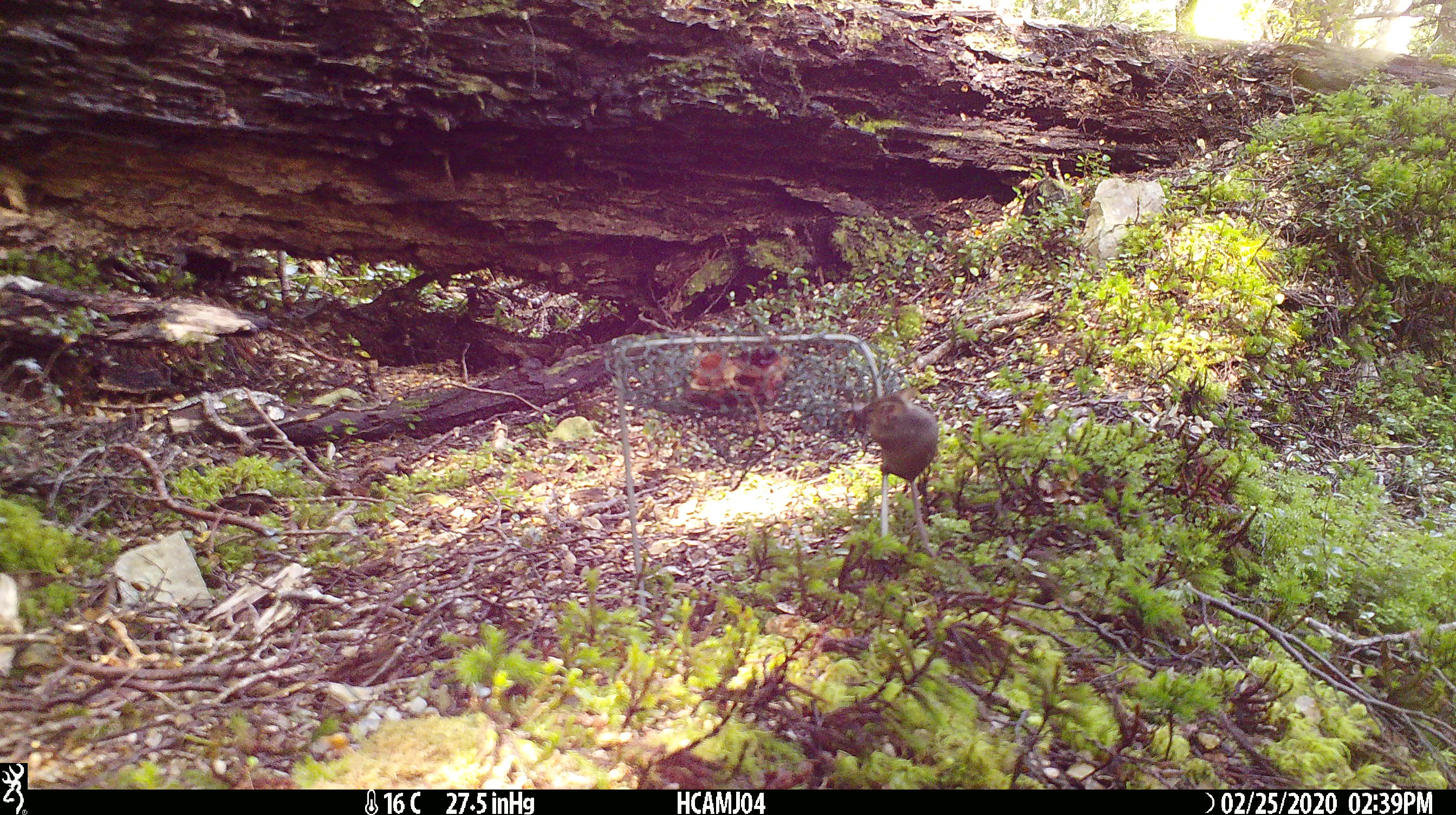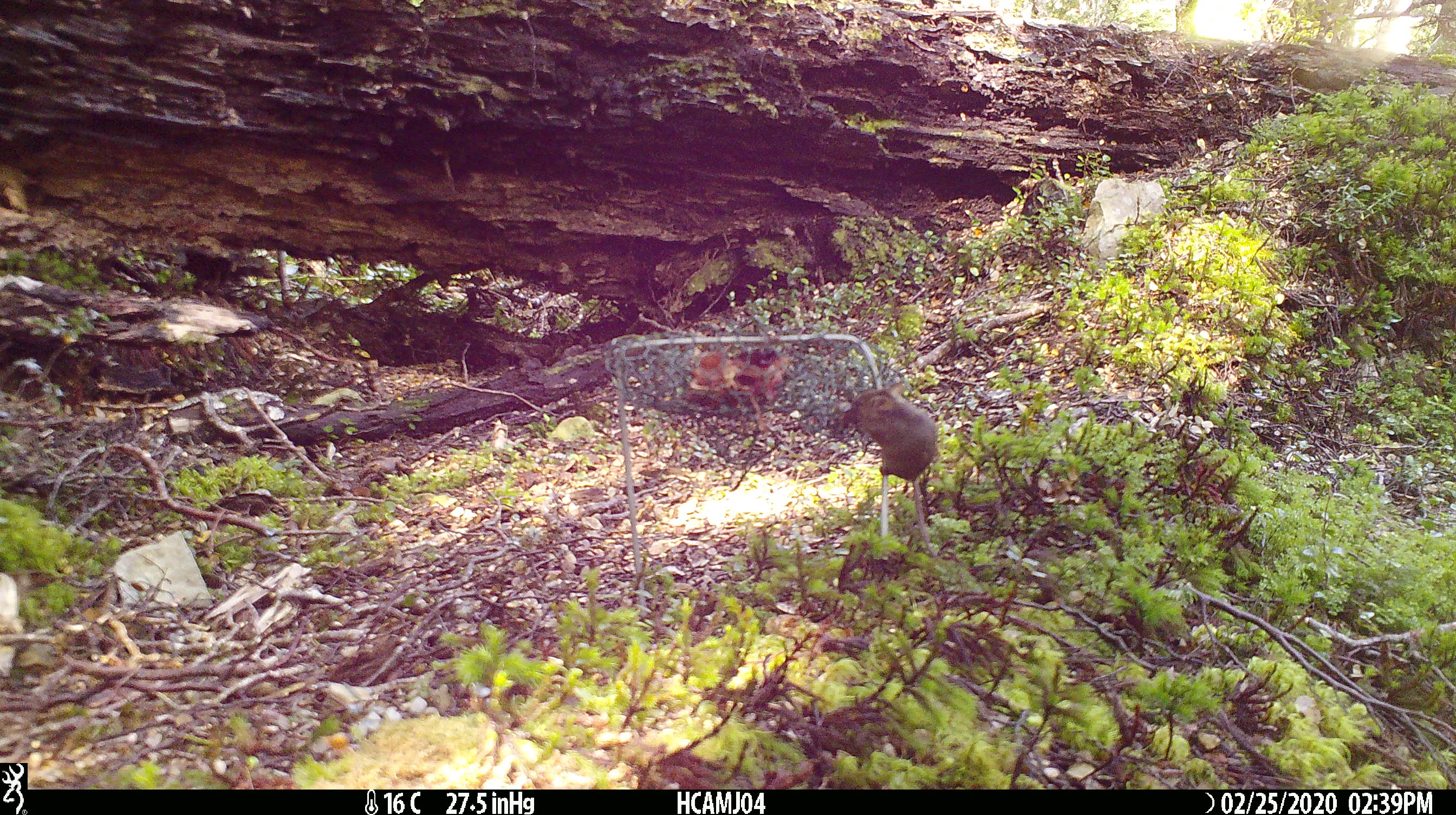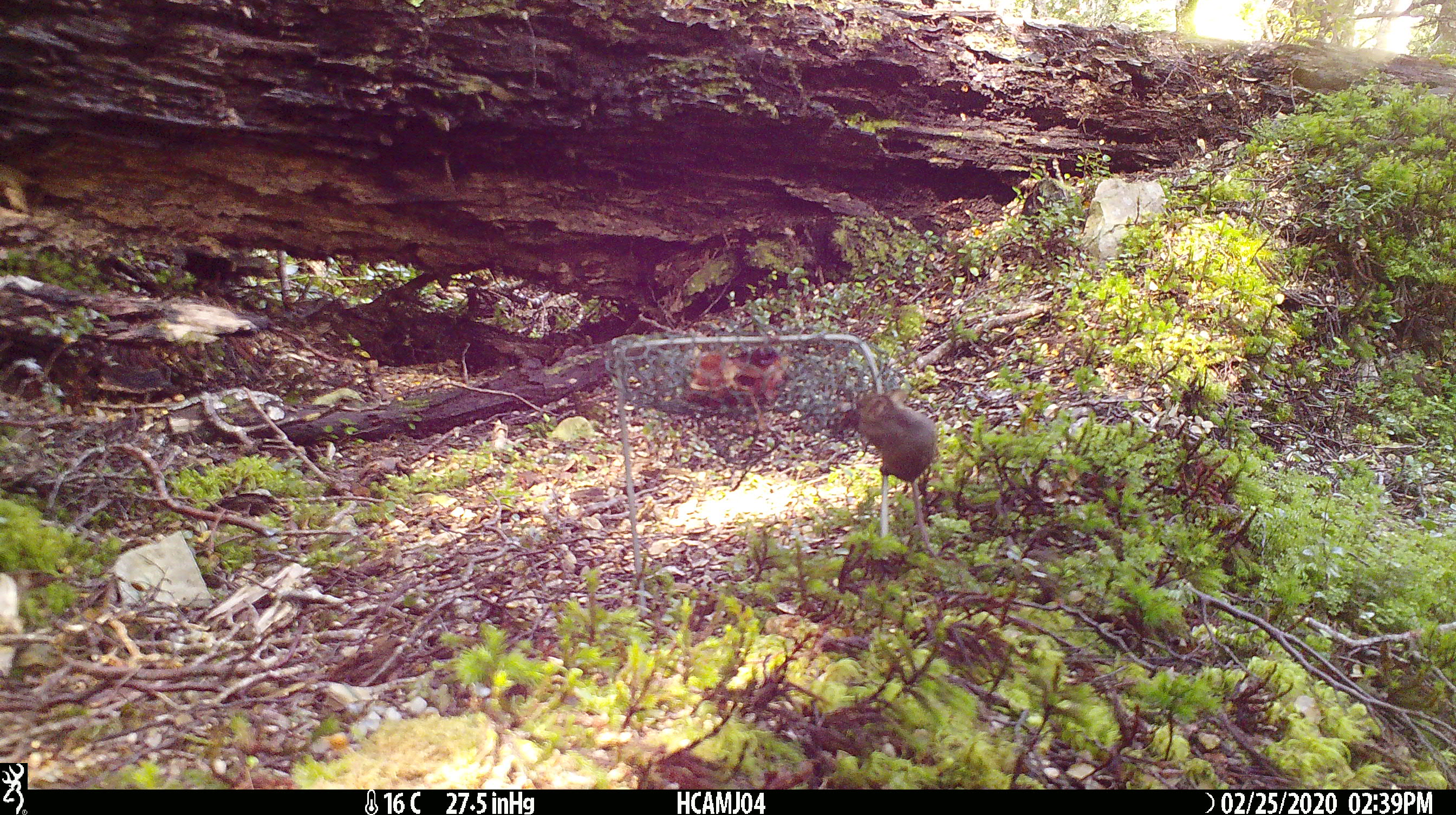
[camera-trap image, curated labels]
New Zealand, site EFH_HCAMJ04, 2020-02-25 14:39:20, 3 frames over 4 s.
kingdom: Animalia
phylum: Chordata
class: Mammalia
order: Rodentia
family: Muridae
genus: Mus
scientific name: Mus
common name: mouse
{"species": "mouse (Mus)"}